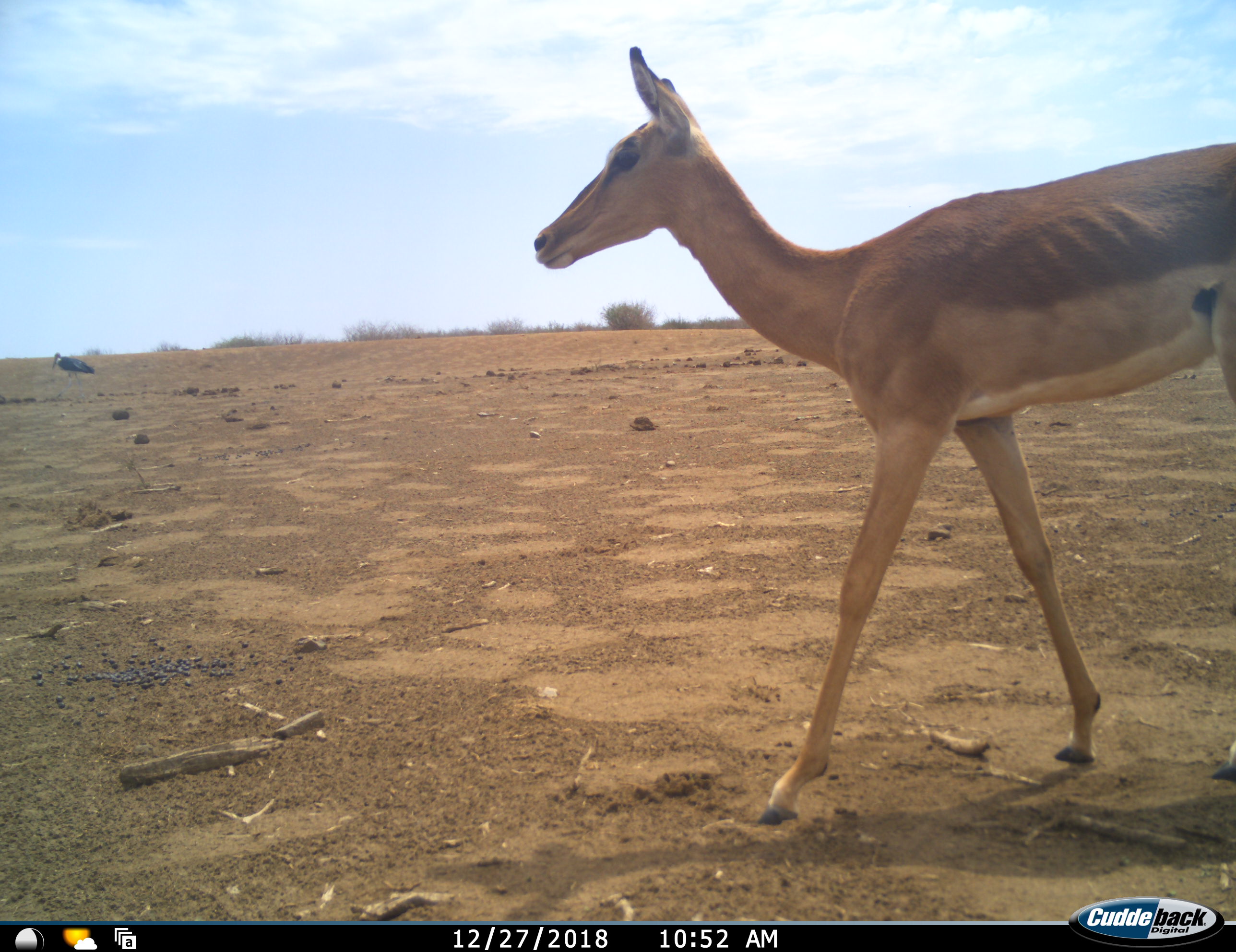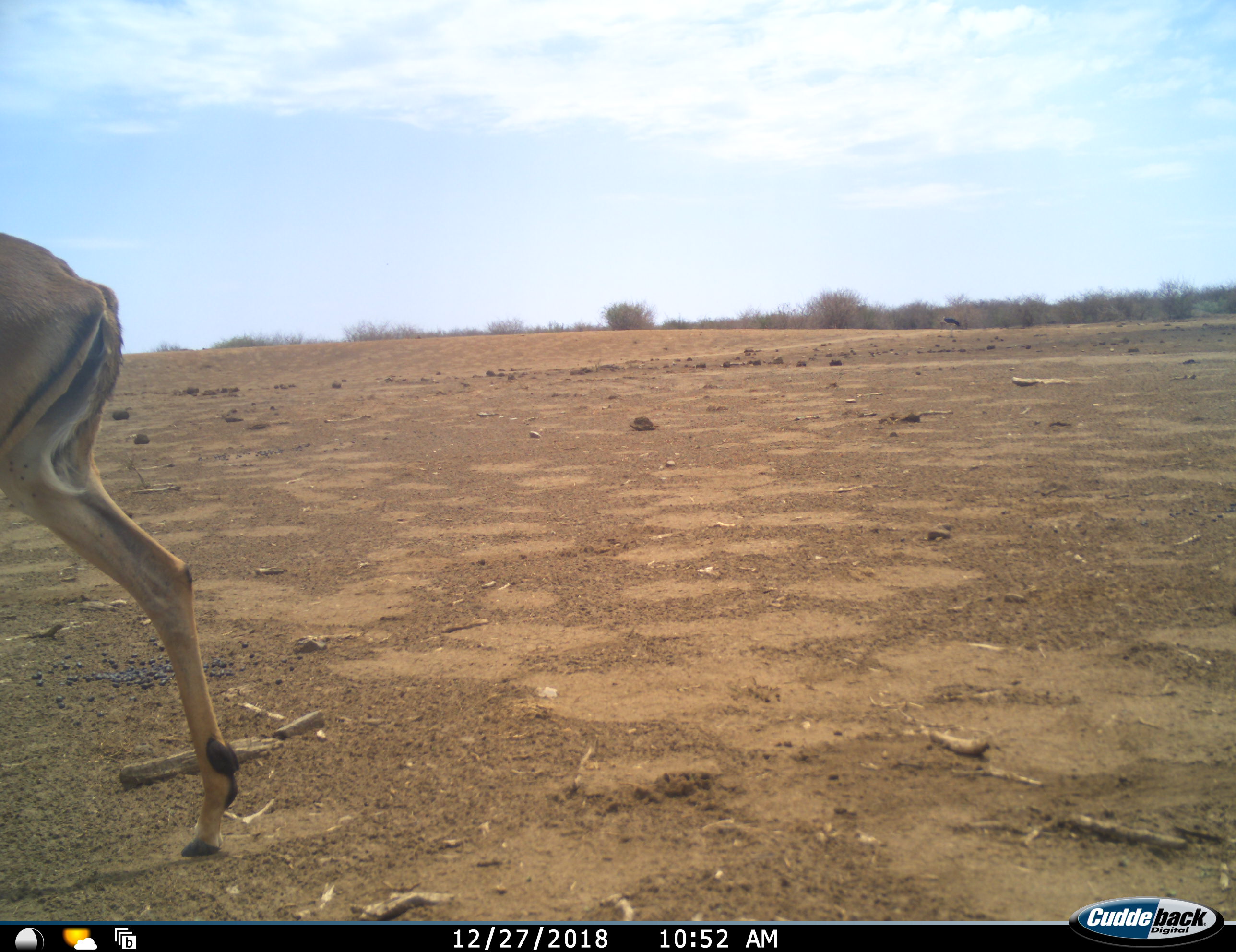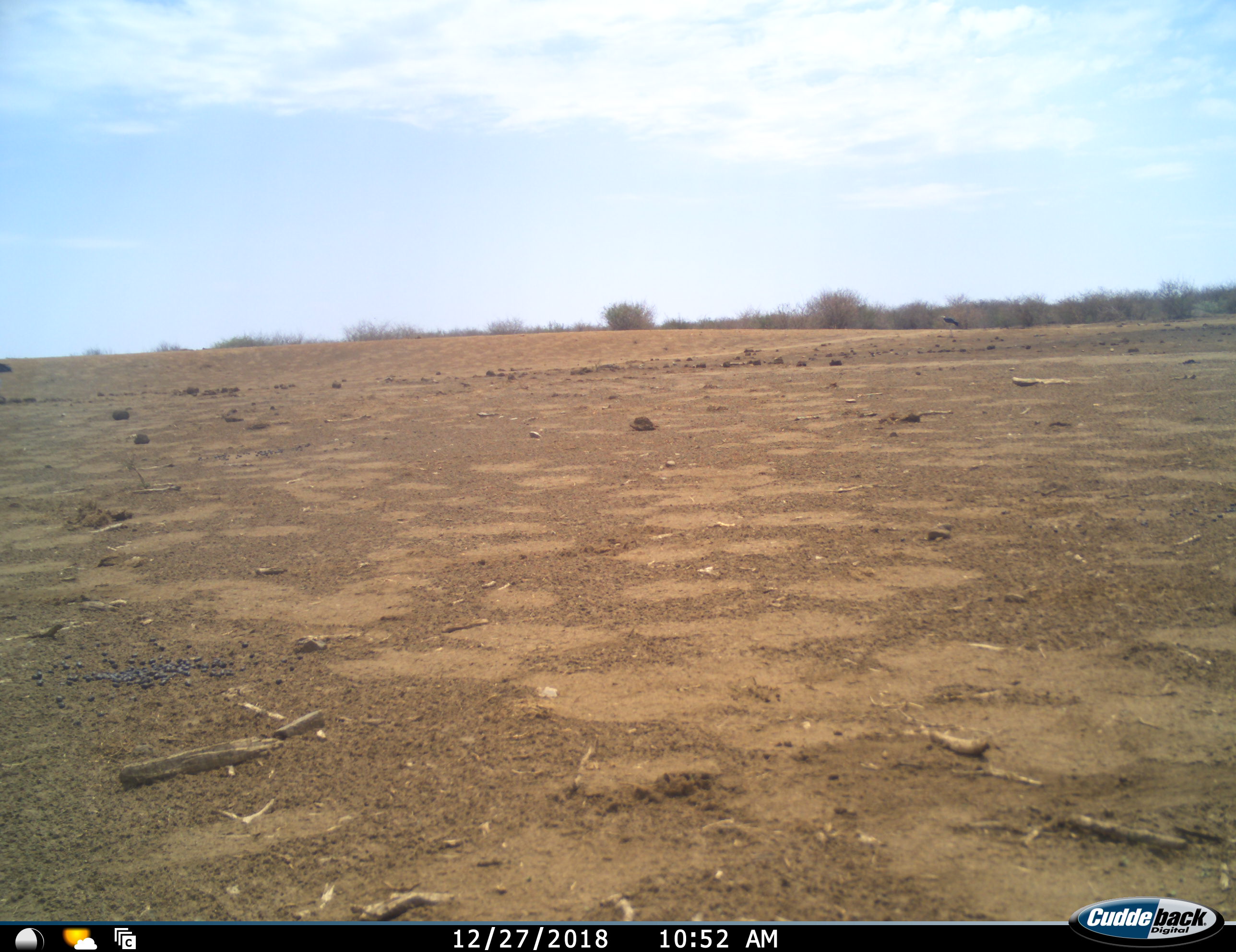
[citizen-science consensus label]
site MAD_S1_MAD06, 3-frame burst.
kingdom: Animalia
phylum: Chordata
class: Aves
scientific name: Aves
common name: bird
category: birdother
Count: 1.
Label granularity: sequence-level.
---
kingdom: Animalia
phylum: Chordata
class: Mammalia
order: Artiodactyla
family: Bovidae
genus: Aepyceros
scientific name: Aepyceros melampus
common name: impala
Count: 1.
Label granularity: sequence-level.